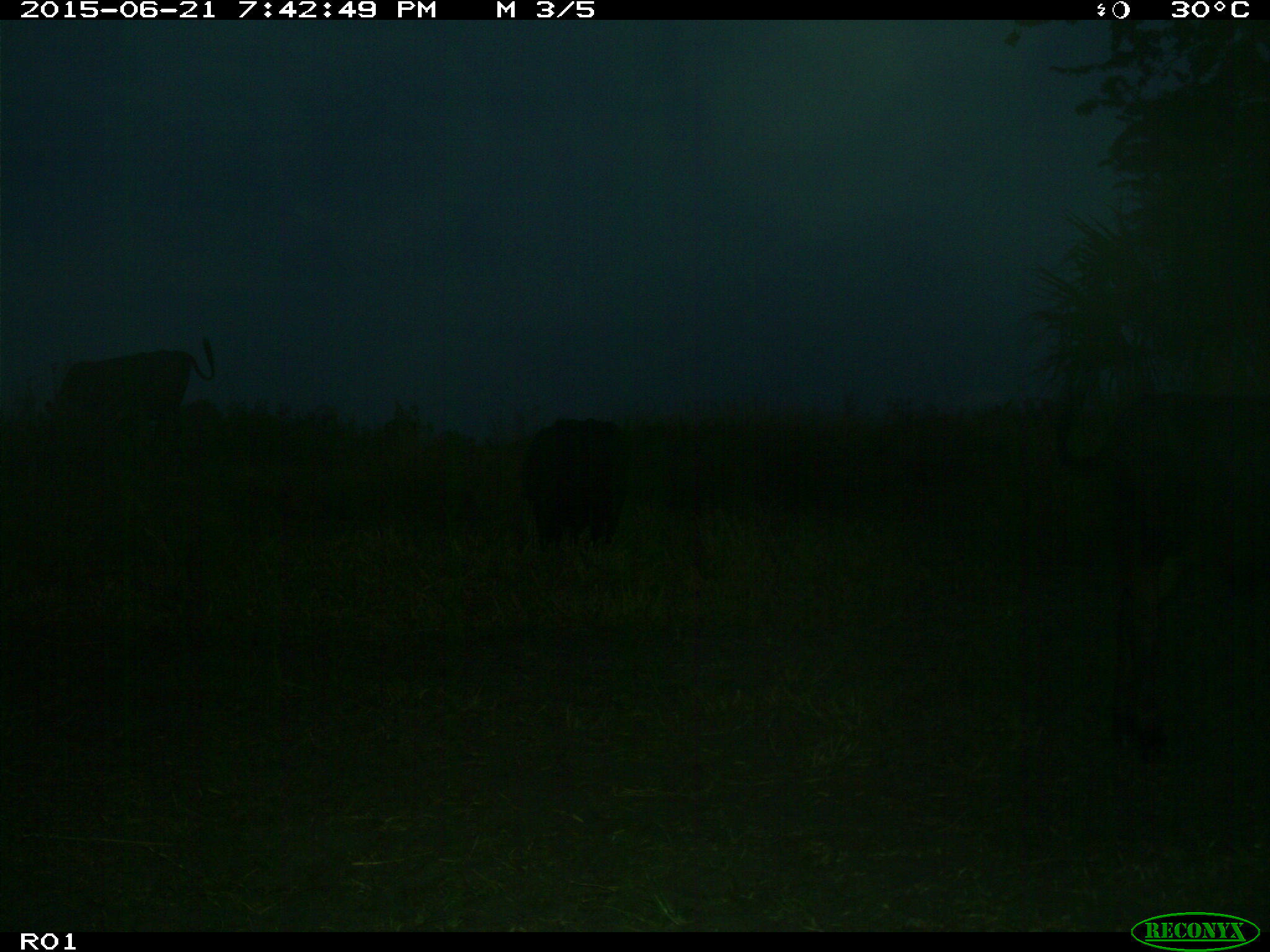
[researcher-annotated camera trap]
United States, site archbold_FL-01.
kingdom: Animalia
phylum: Chordata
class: Mammalia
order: Artiodactyla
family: Bovidae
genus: Bos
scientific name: Bos taurus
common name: domestic cow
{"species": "Bos taurus (domestic cow)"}